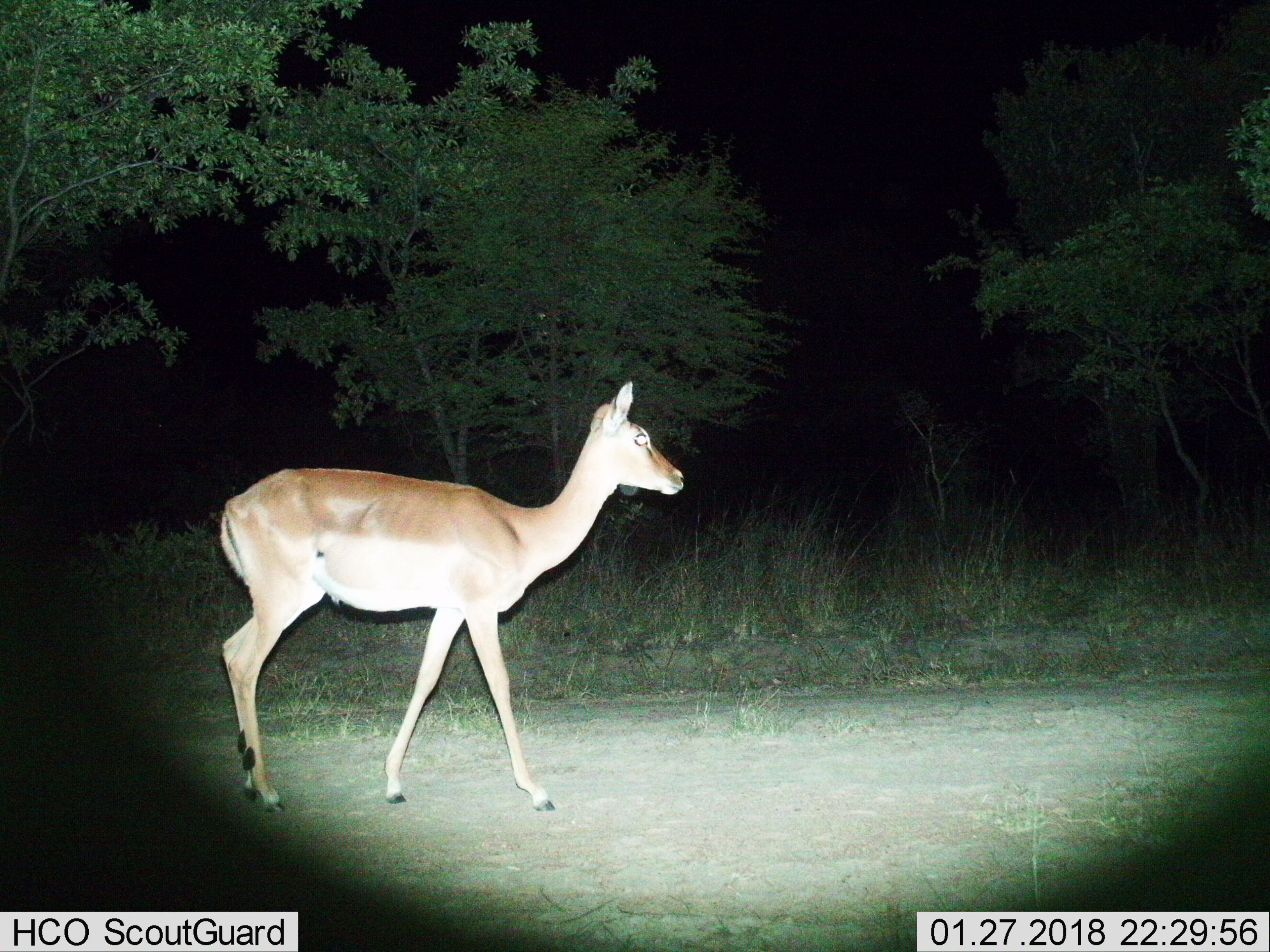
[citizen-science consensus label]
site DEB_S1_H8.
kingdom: Animalia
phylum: Chordata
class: Mammalia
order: Artiodactyla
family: Bovidae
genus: Aepyceros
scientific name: Aepyceros melampus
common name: impala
Impala (Aepyceros melampus), count 1. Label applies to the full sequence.